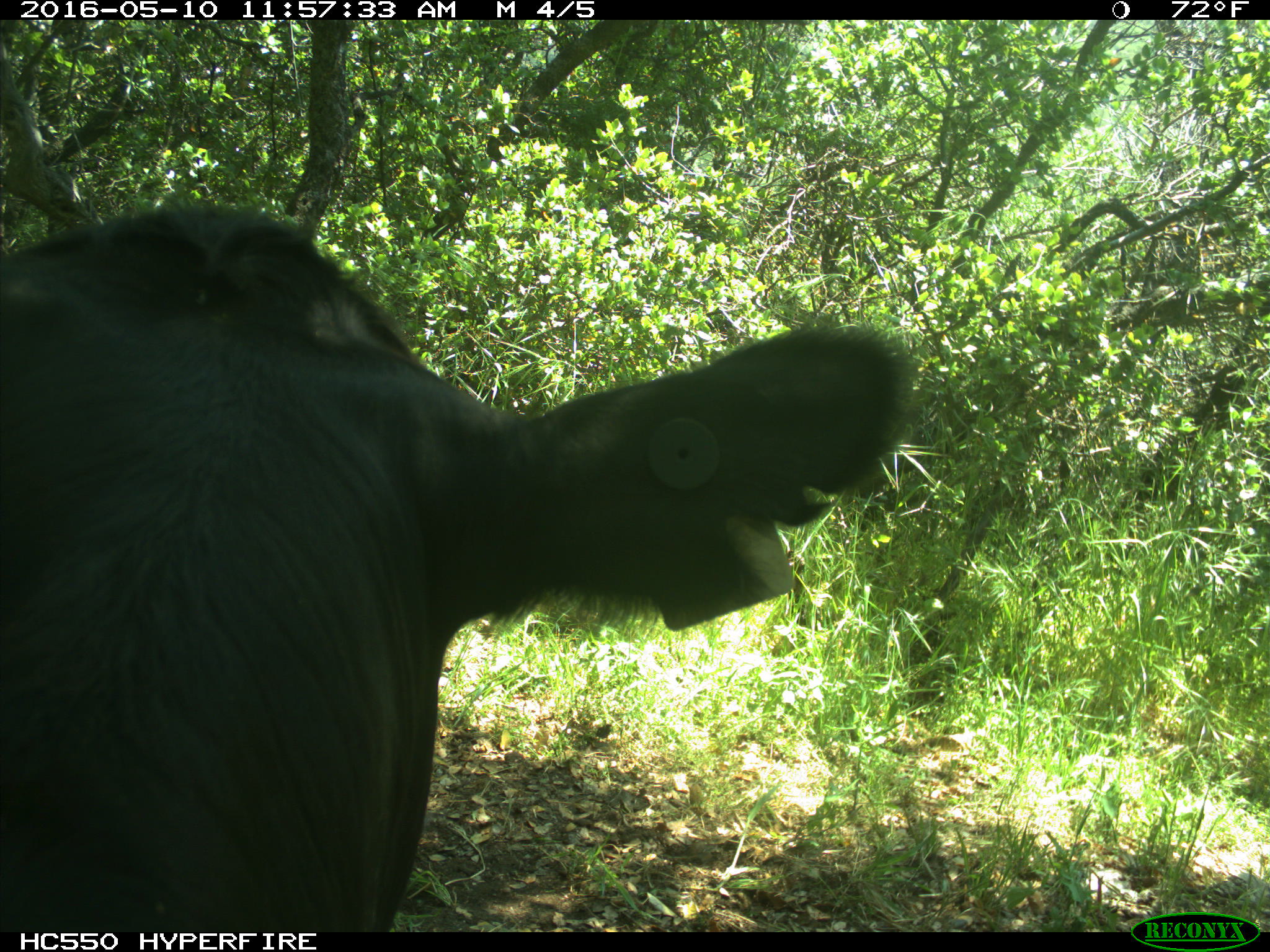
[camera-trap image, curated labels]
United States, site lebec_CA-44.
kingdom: Animalia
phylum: Chordata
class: Mammalia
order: Artiodactyla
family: Bovidae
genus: Bos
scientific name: Bos taurus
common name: domestic cow